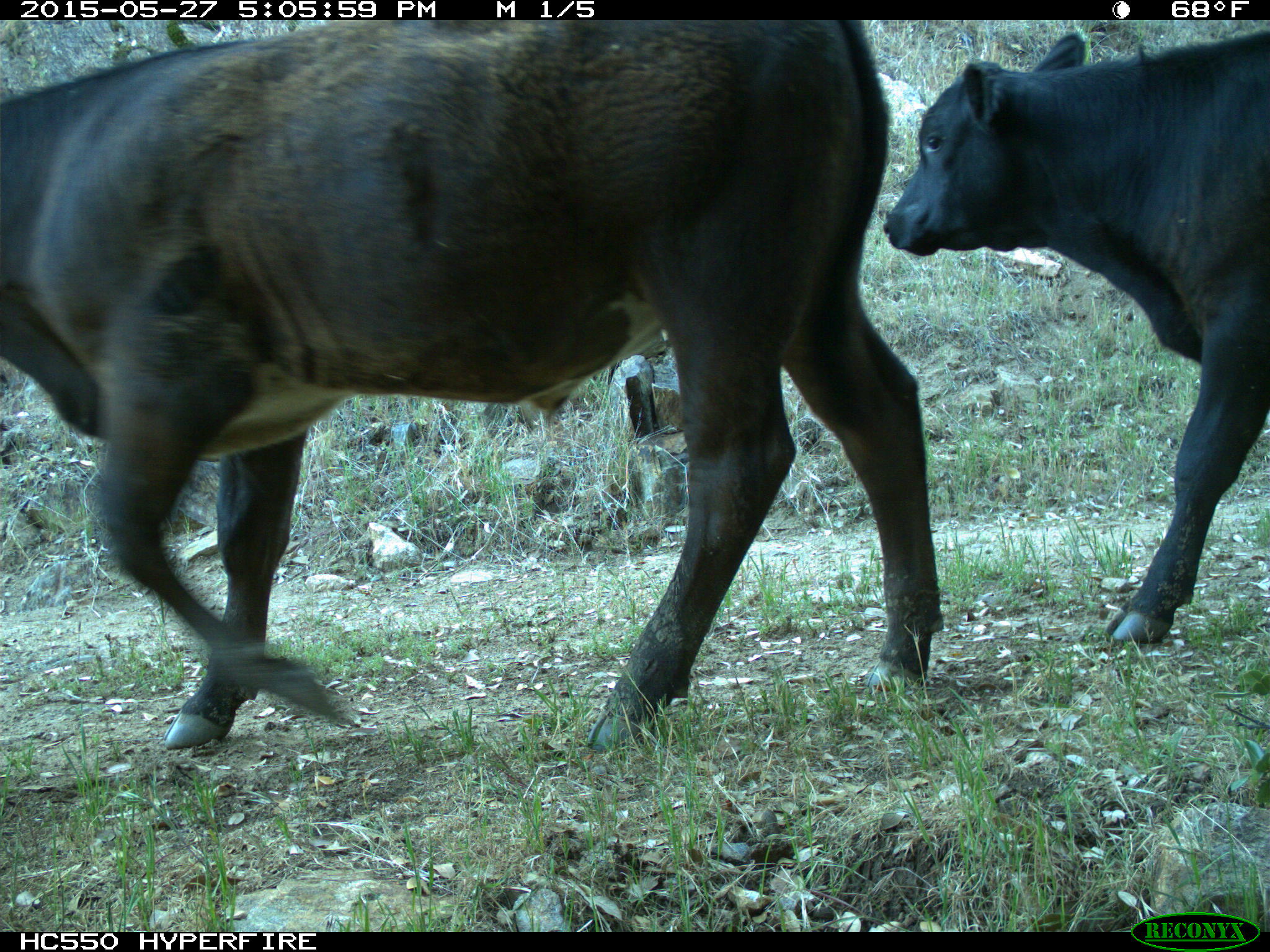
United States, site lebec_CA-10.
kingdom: Animalia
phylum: Chordata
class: Mammalia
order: Artiodactyla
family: Bovidae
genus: Bos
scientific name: Bos taurus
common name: domestic cow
Bos taurus (domestic cow).